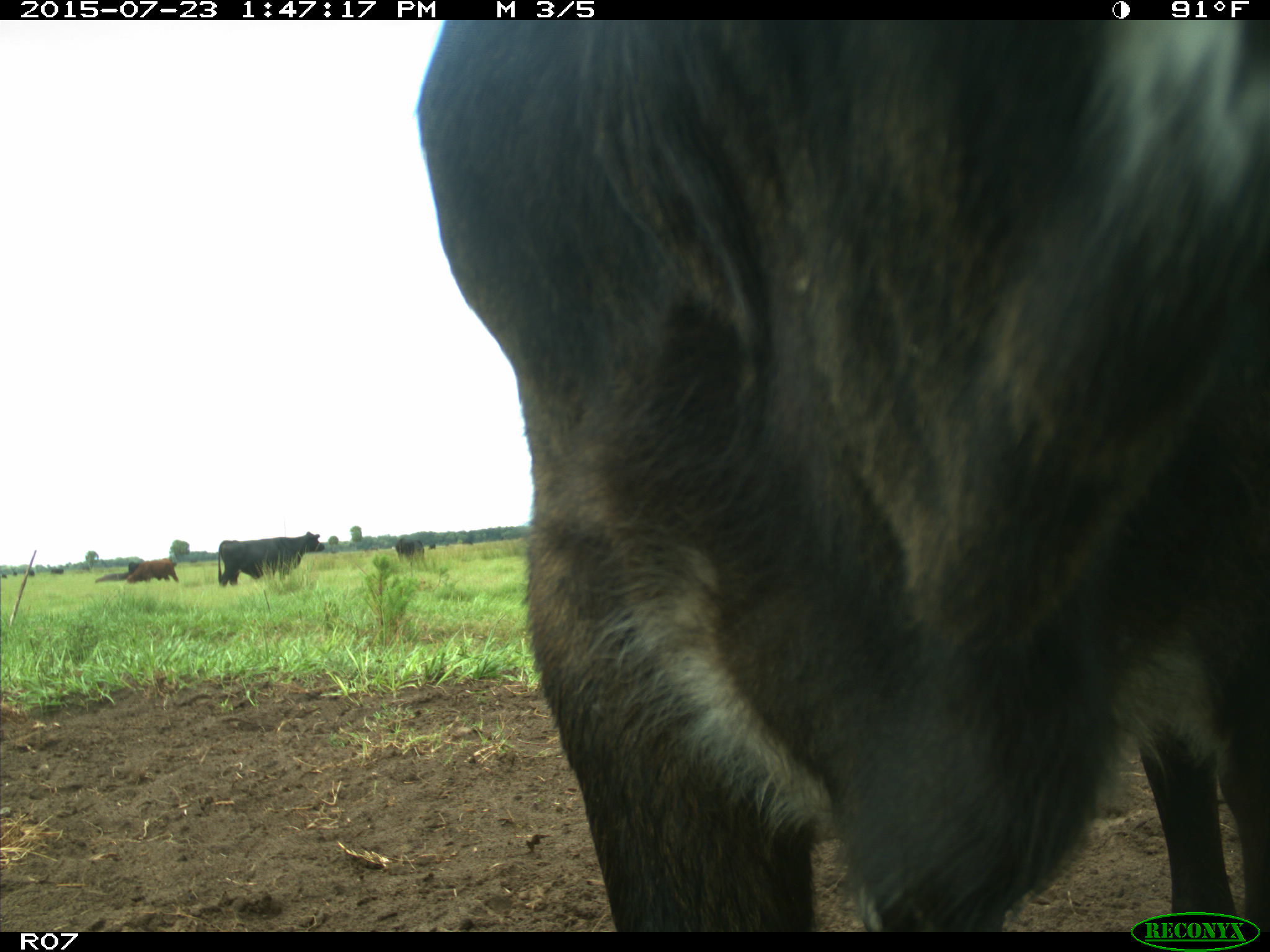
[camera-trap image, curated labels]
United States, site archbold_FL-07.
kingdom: Animalia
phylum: Chordata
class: Mammalia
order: Artiodactyla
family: Bovidae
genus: Bos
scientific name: Bos taurus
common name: domestic cow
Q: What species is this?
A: Bos taurus (domestic cow).